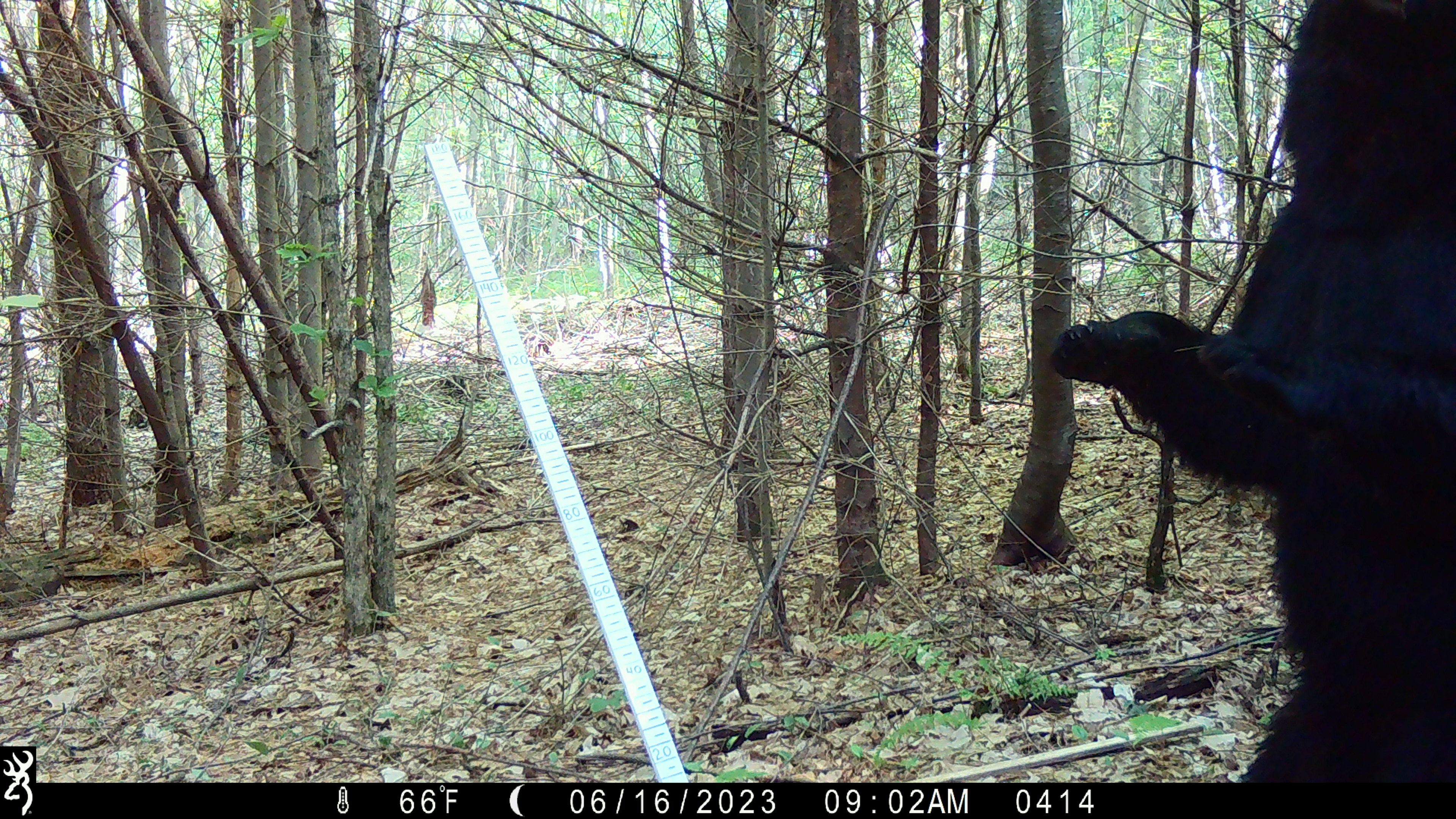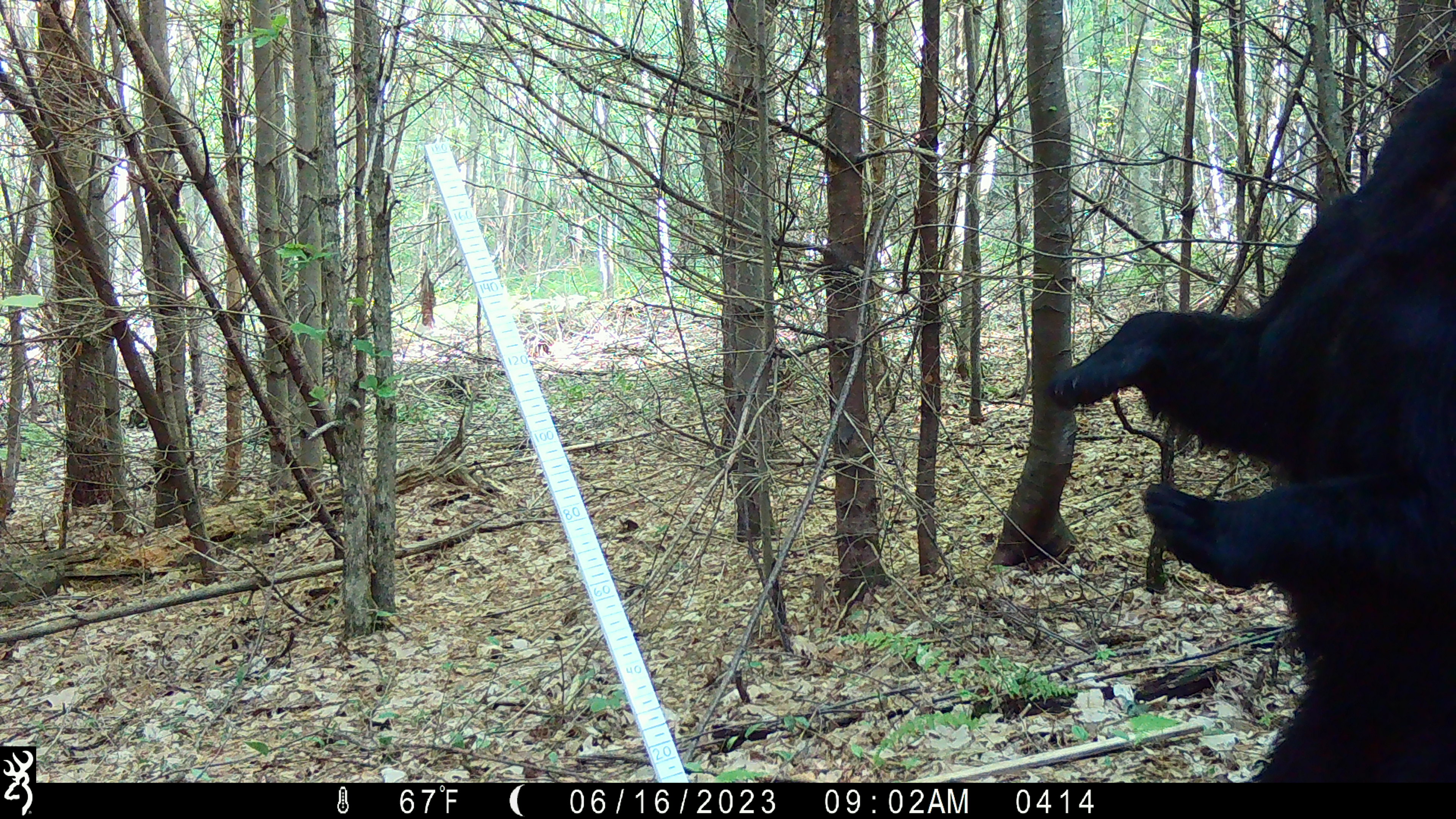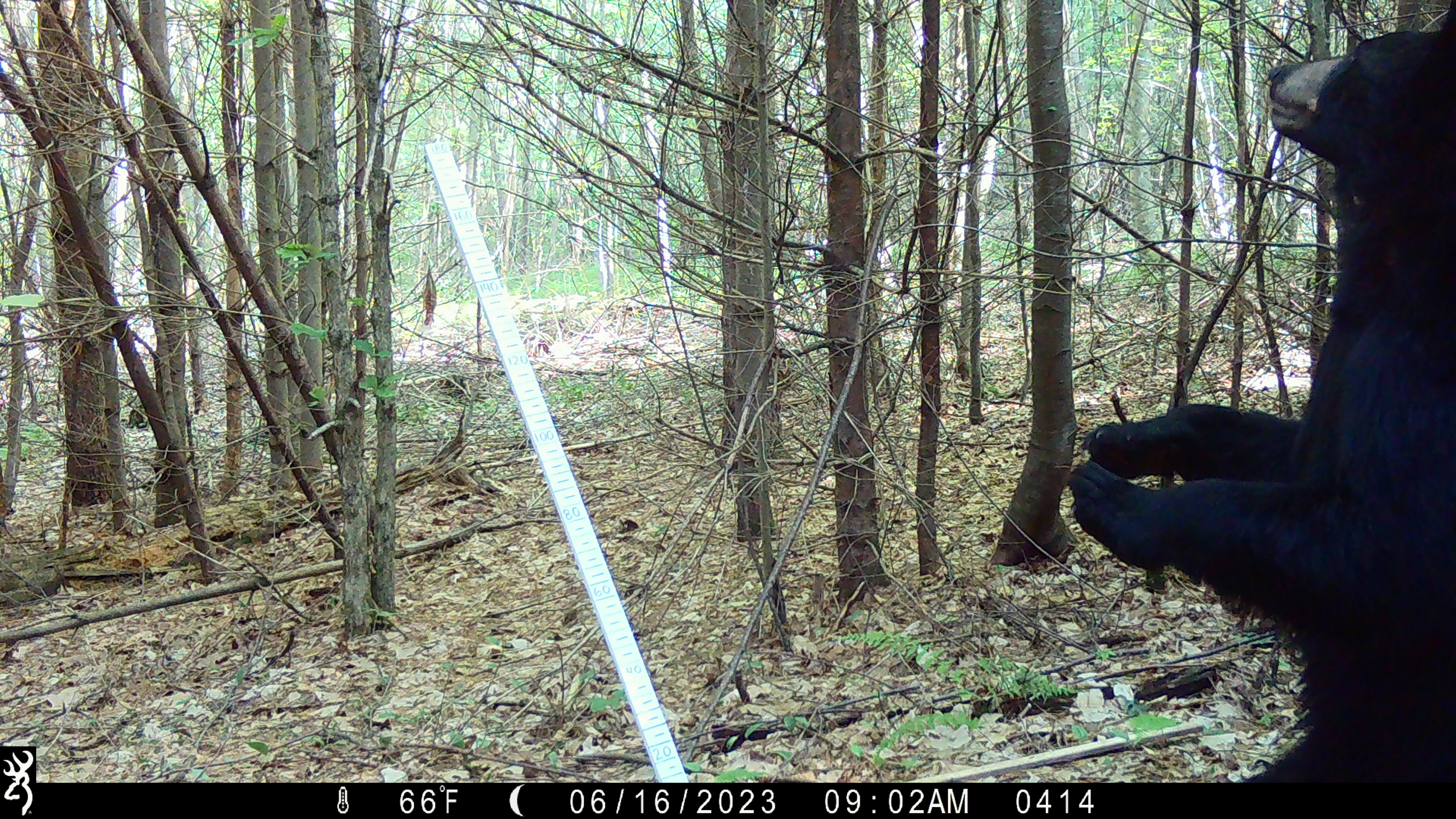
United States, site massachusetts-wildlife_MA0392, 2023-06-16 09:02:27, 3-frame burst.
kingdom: Animalia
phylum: Chordata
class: Mammalia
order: Carnivora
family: Ursidae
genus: Ursus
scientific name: Ursus americanus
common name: black bear